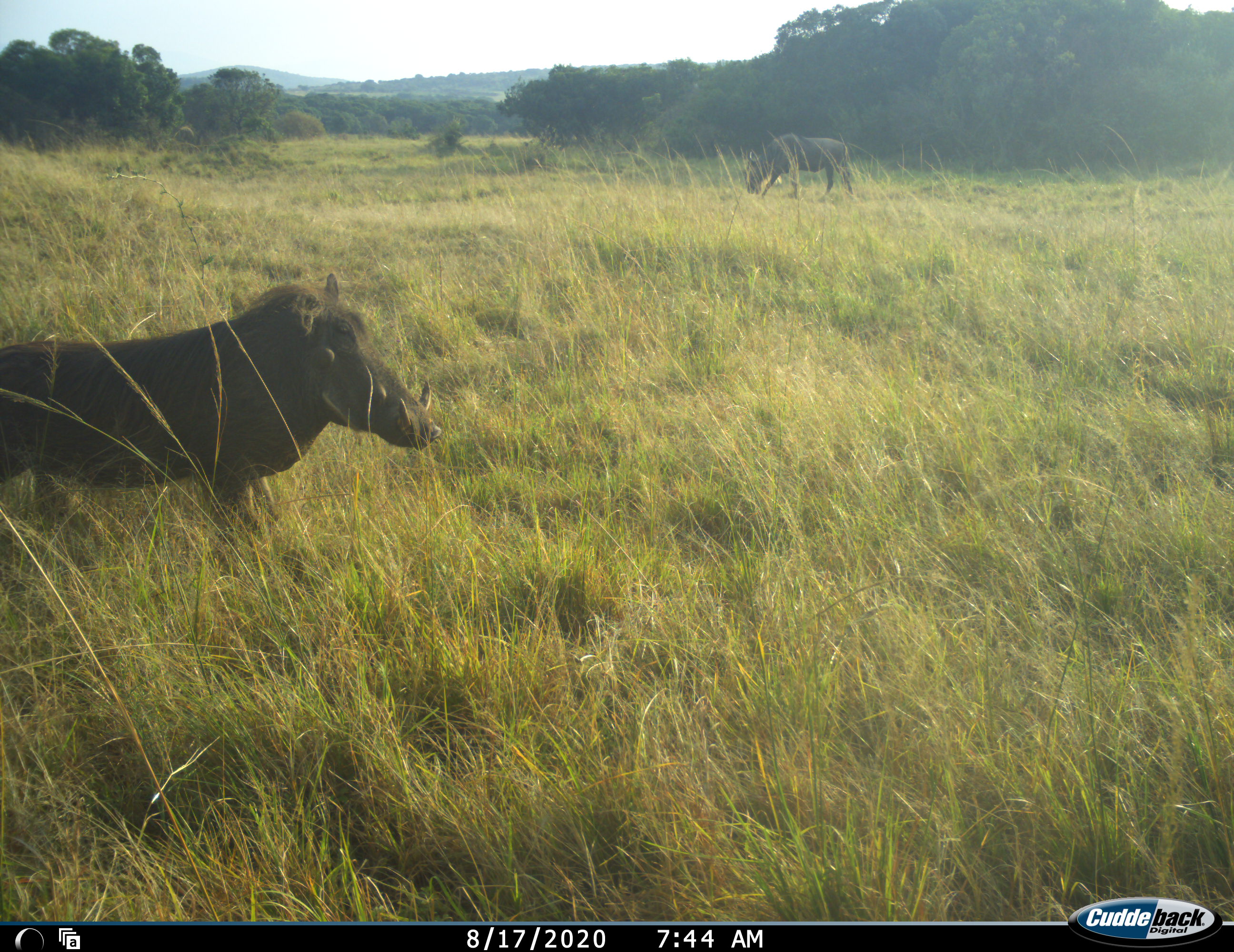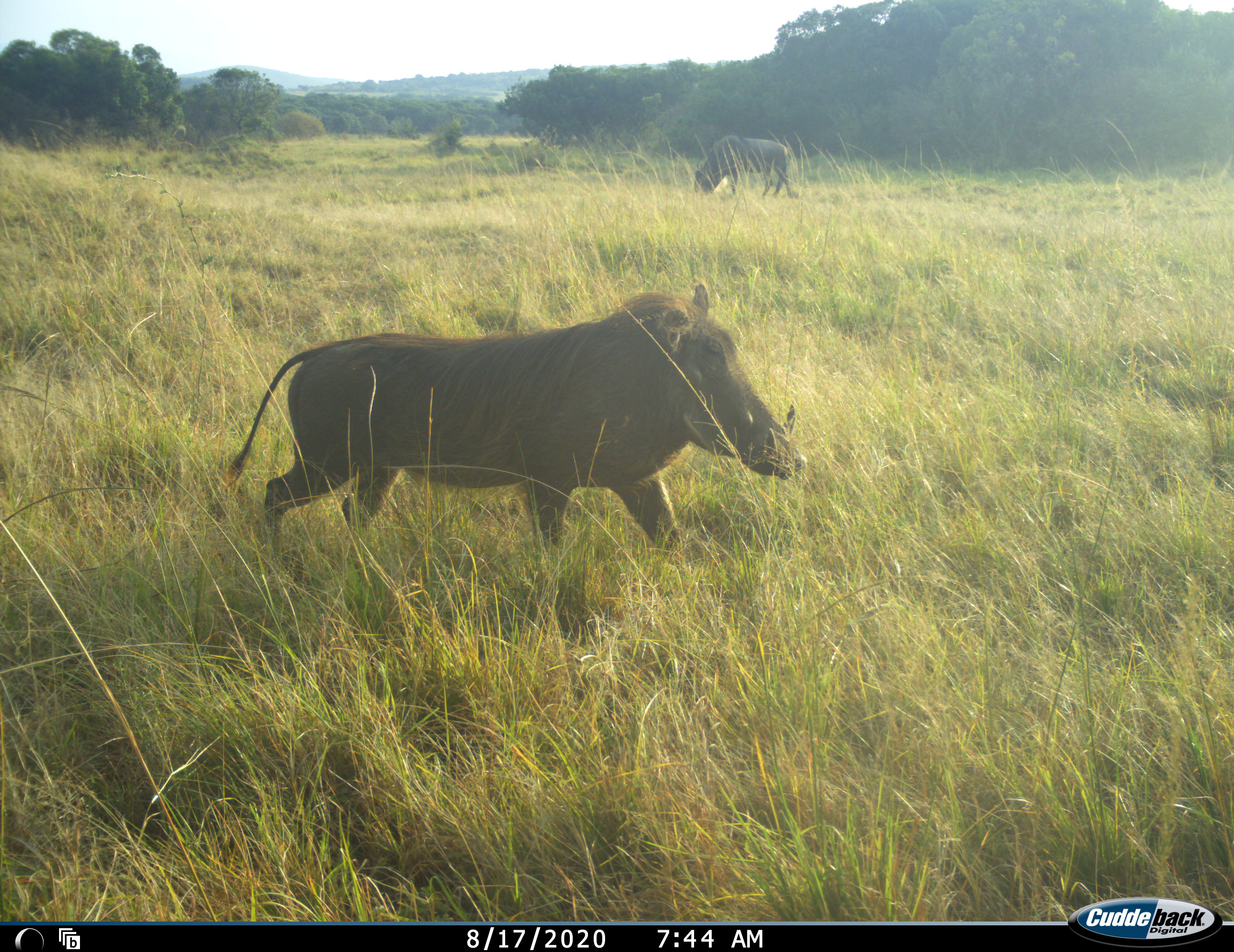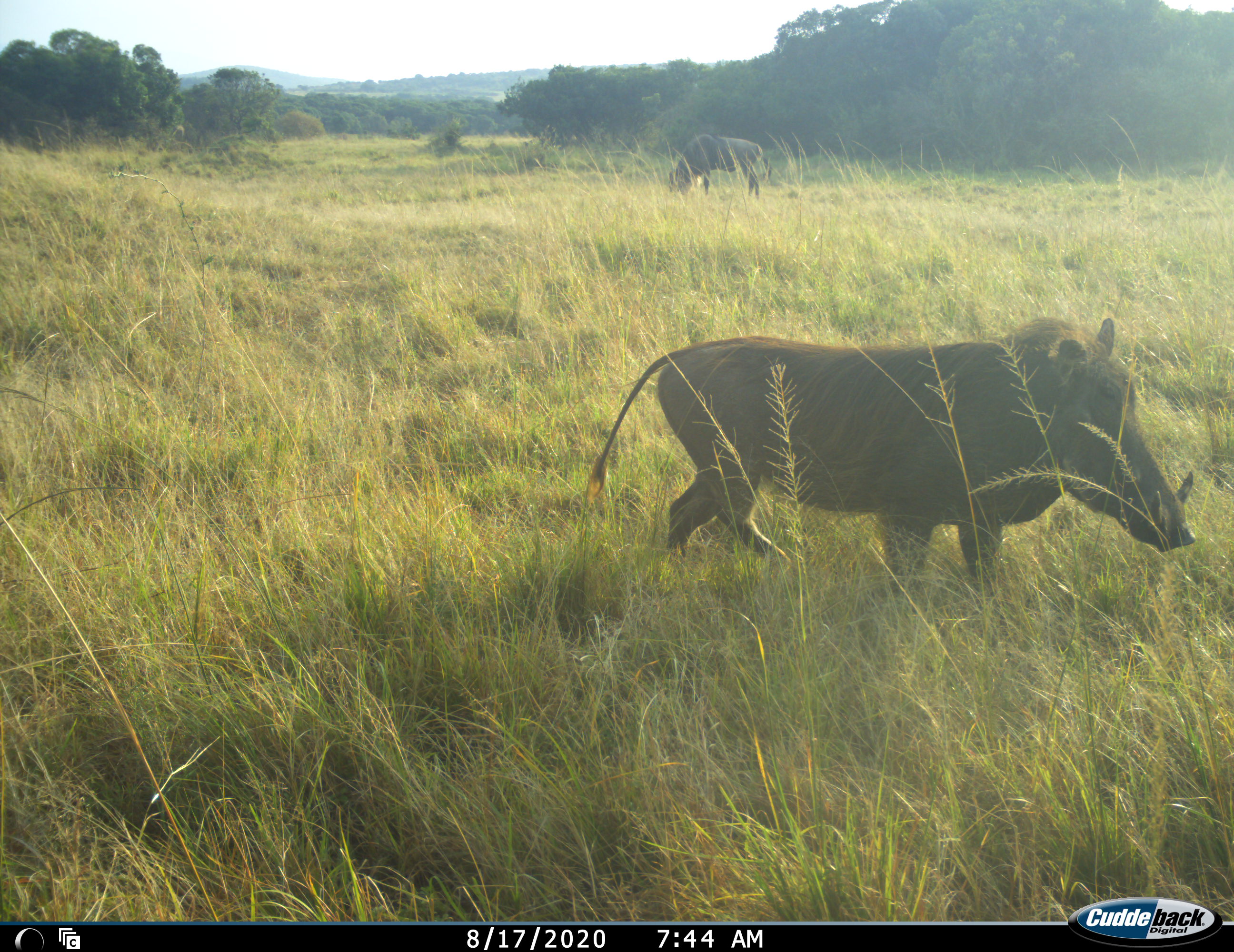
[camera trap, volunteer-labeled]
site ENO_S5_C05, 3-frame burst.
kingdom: Animalia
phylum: Chordata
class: Mammalia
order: Artiodactyla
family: Suidae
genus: Phacochoerus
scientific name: Phacochoerus africanus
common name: warthog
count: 1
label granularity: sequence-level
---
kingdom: Animalia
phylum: Chordata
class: Mammalia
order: Artiodactyla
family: Bovidae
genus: Connochaetes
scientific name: Connochaetes taurinus taurinus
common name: blue wildebeest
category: wildebeestblue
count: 1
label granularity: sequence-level